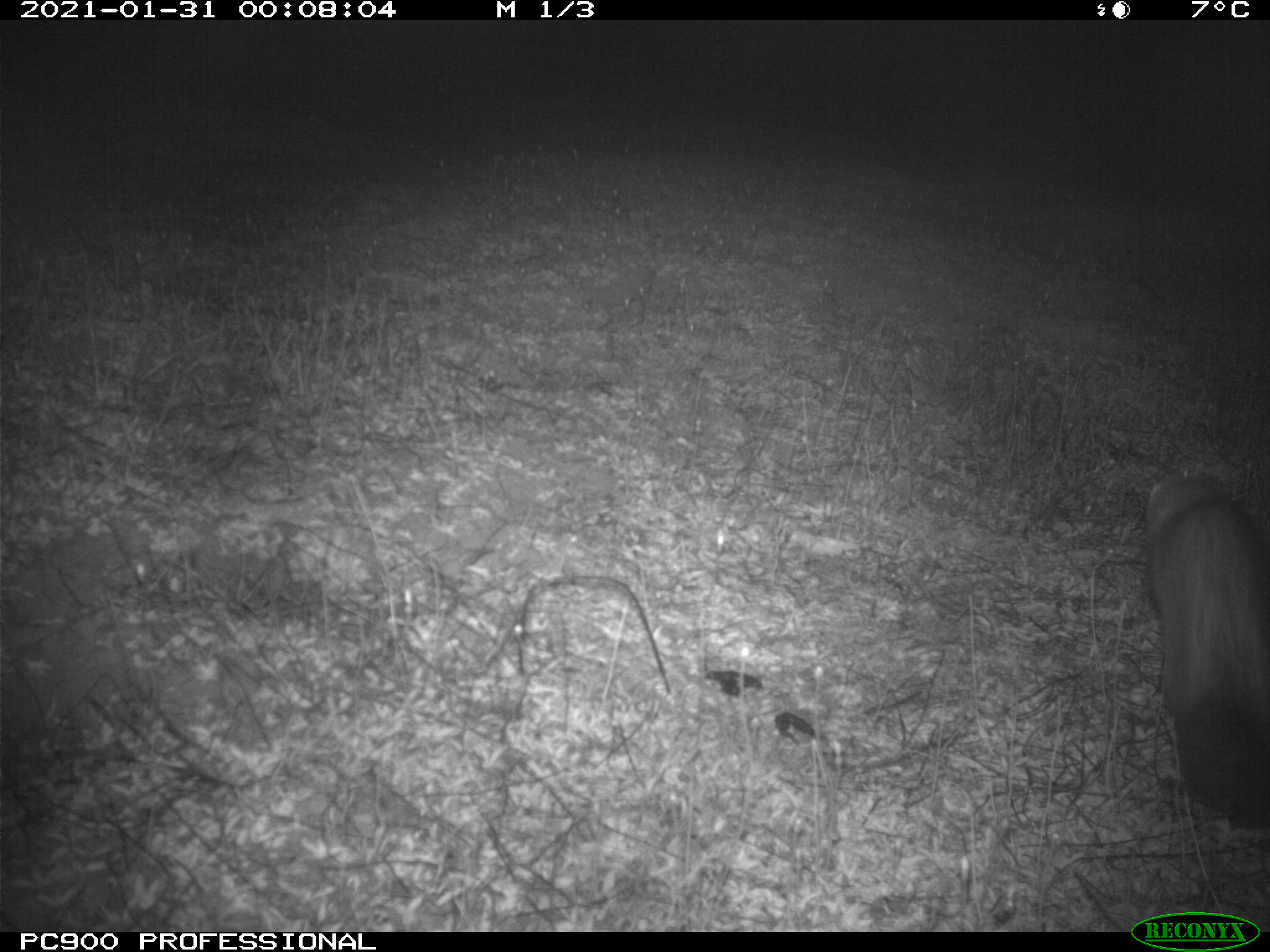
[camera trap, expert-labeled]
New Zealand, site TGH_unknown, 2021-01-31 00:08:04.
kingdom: Animalia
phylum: Chordata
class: Mammalia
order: Carnivora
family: Mustelidae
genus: Mustela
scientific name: Mustela furo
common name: ferret